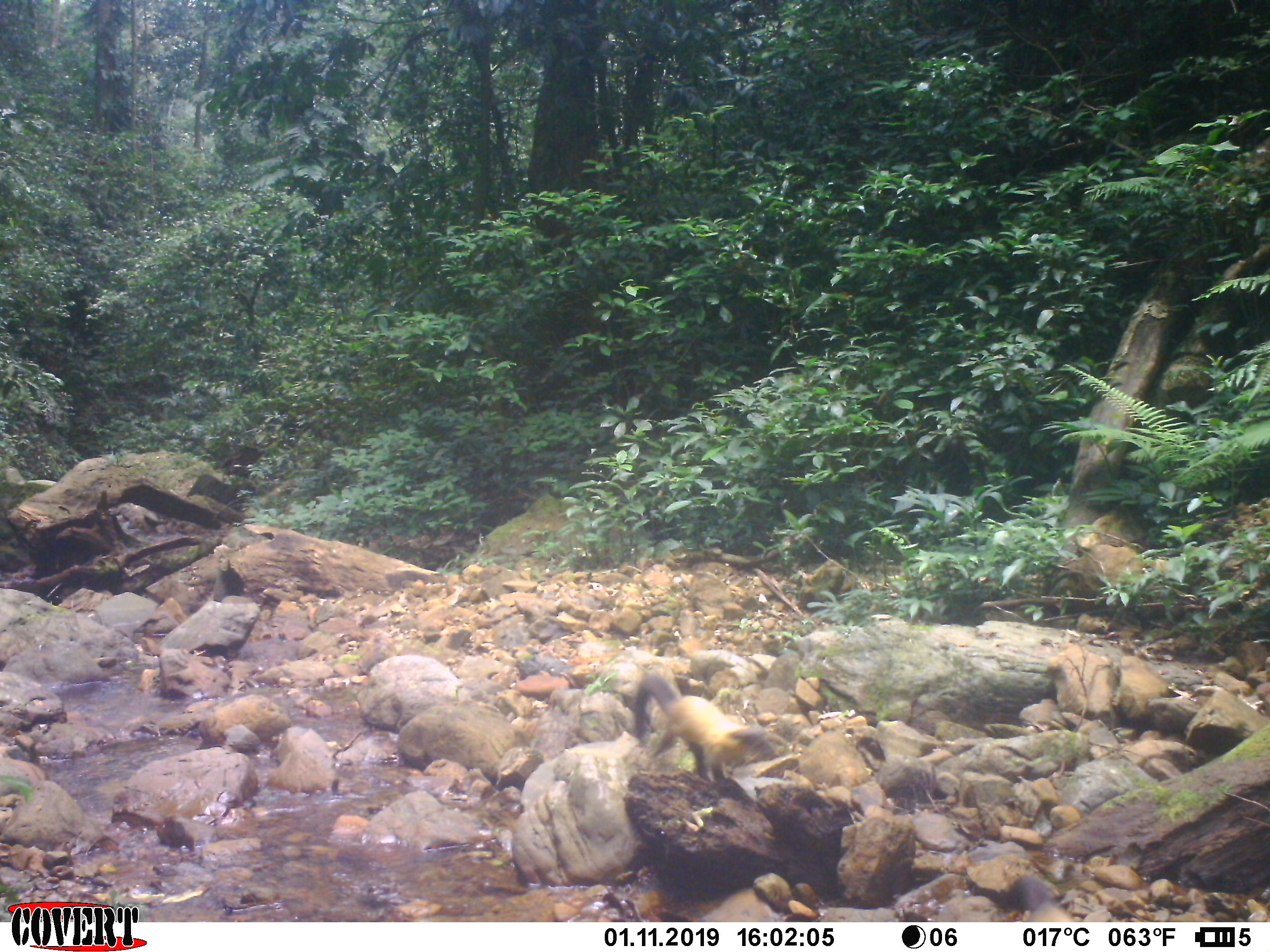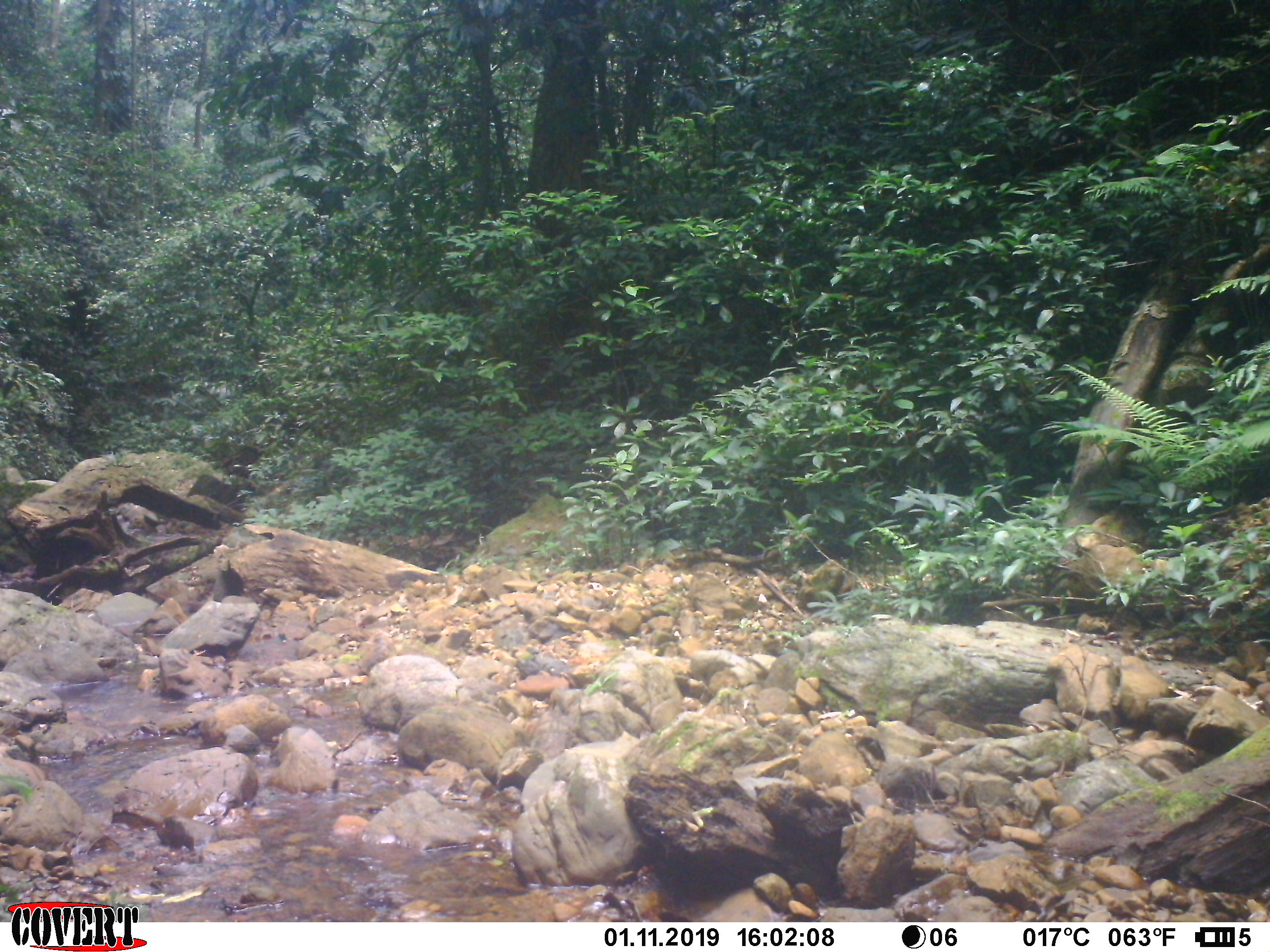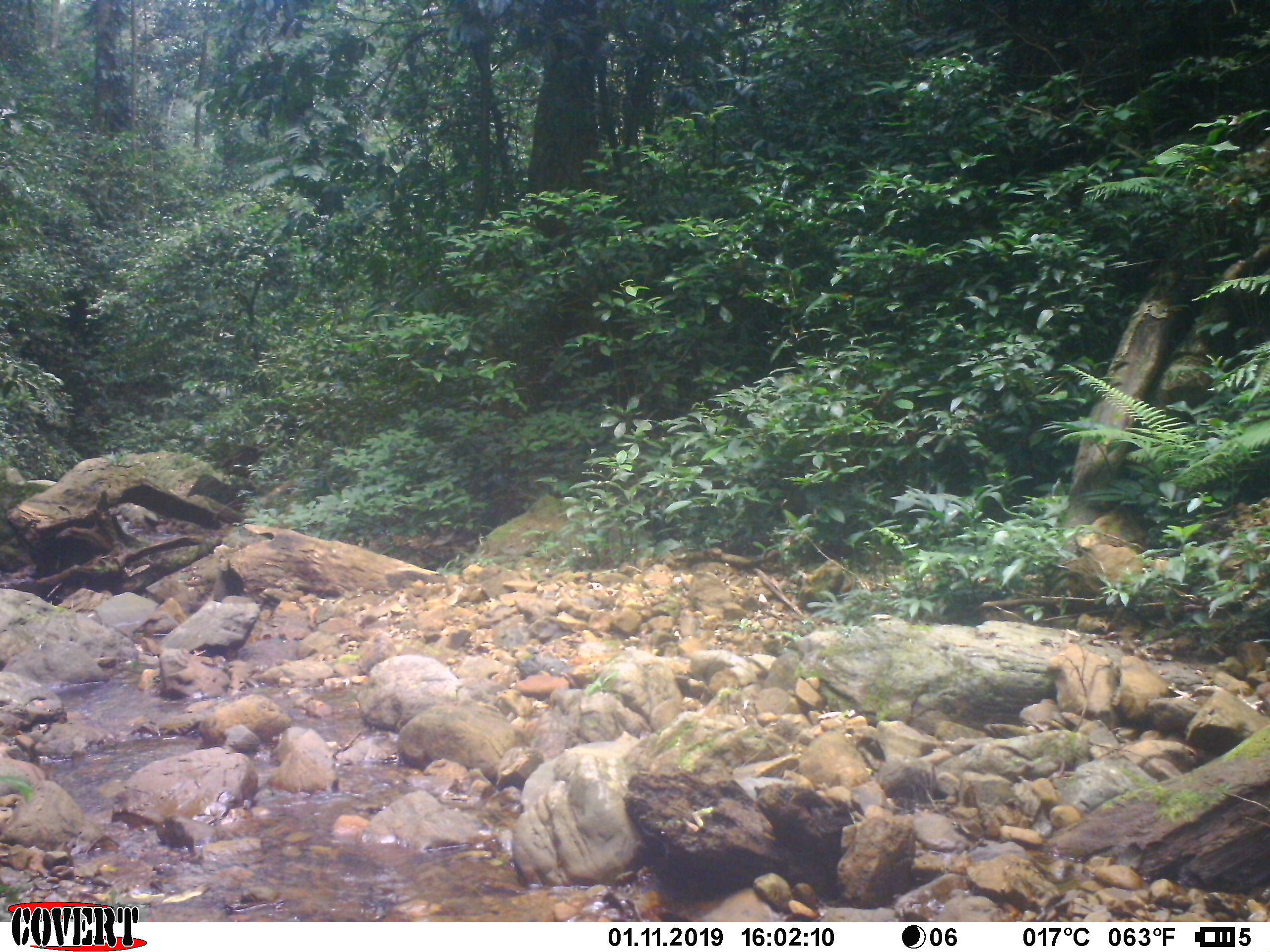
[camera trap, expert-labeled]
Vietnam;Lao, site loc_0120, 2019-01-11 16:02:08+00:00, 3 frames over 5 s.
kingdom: Animalia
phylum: Chordata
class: Mammalia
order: Carnivora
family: Mustelidae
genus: Martes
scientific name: Martes flavigula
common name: yellow-throated marten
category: yellow throated marten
Yellow throated marten (yellow-throated marten) (Martes flavigula). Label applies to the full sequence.